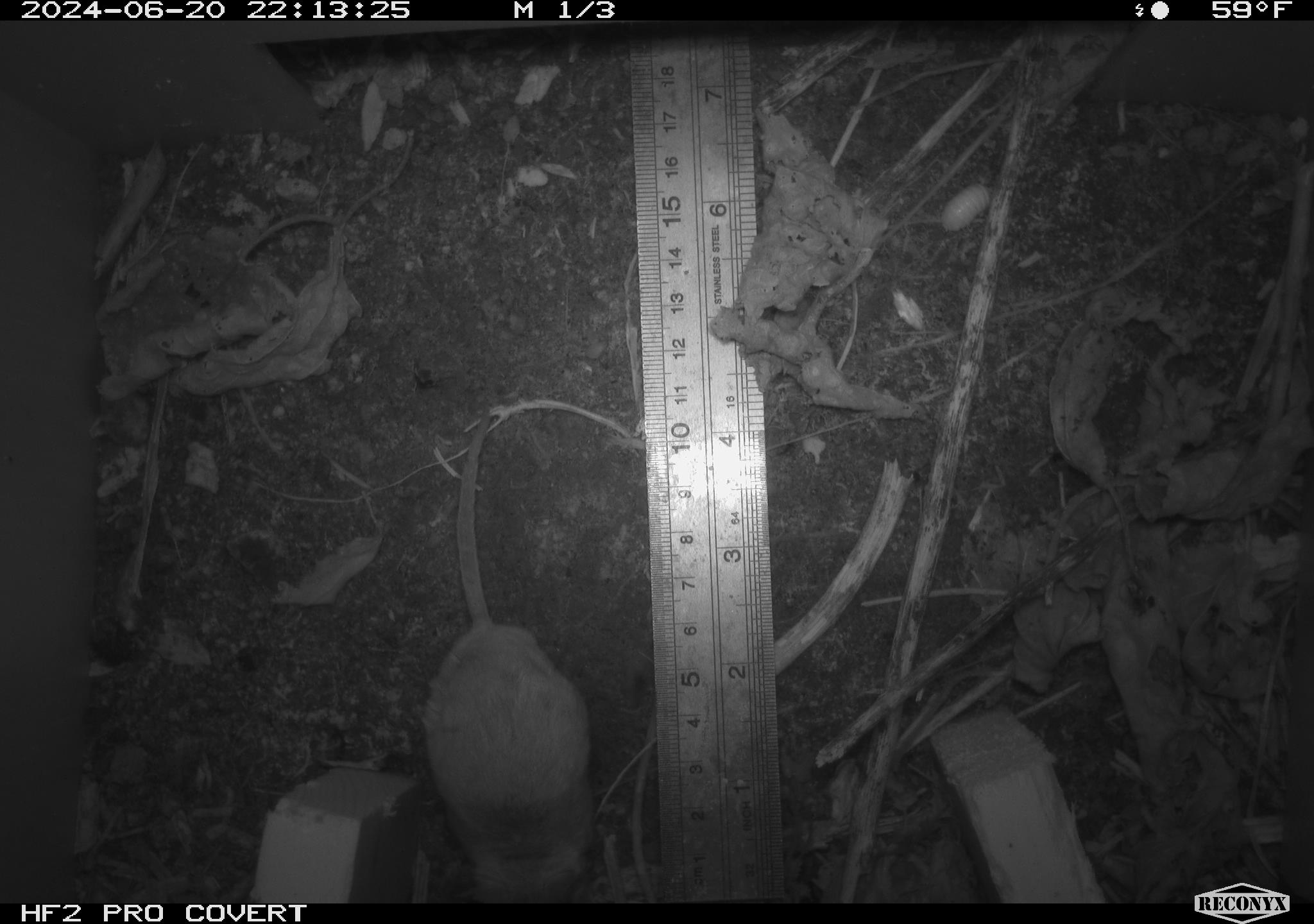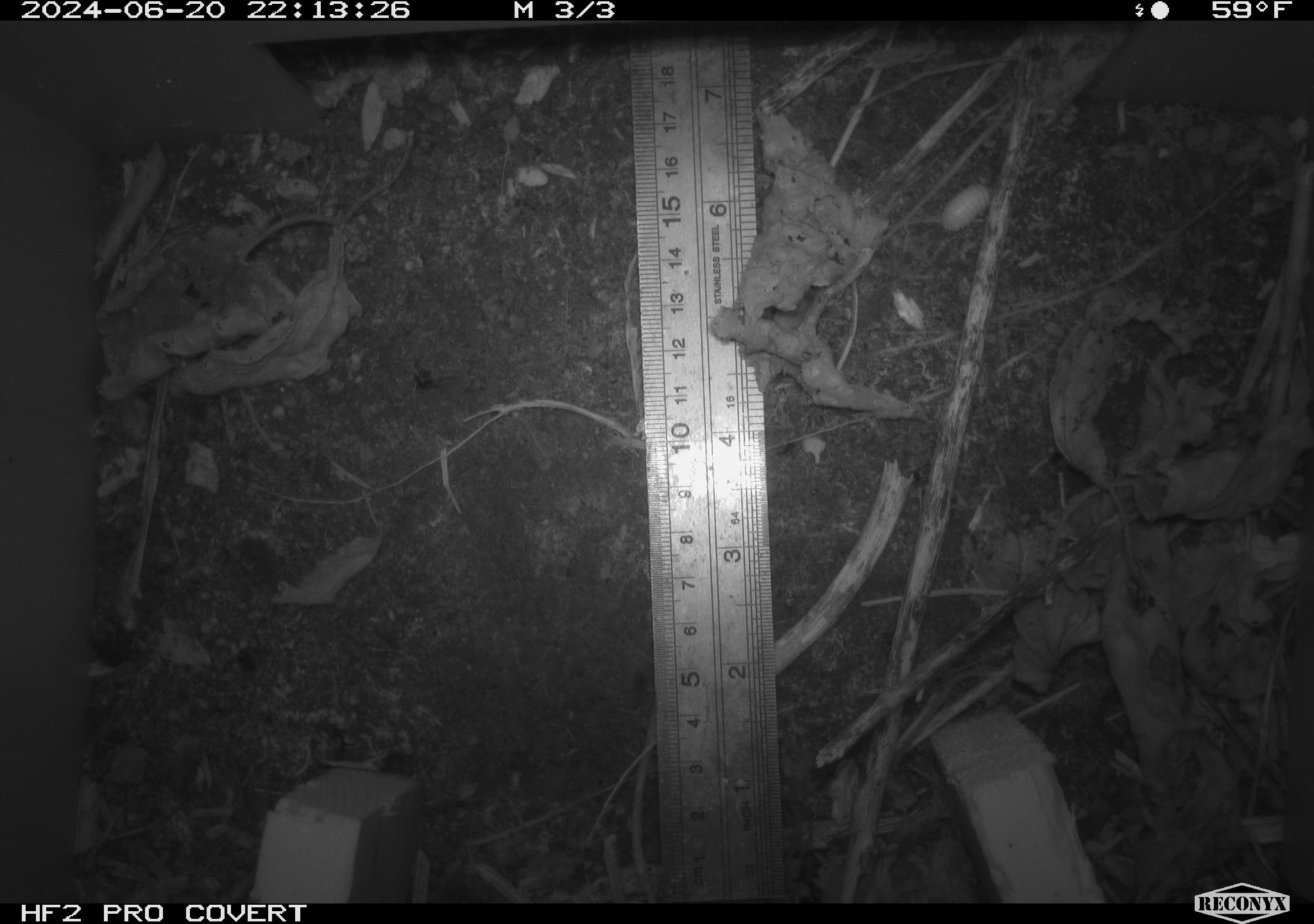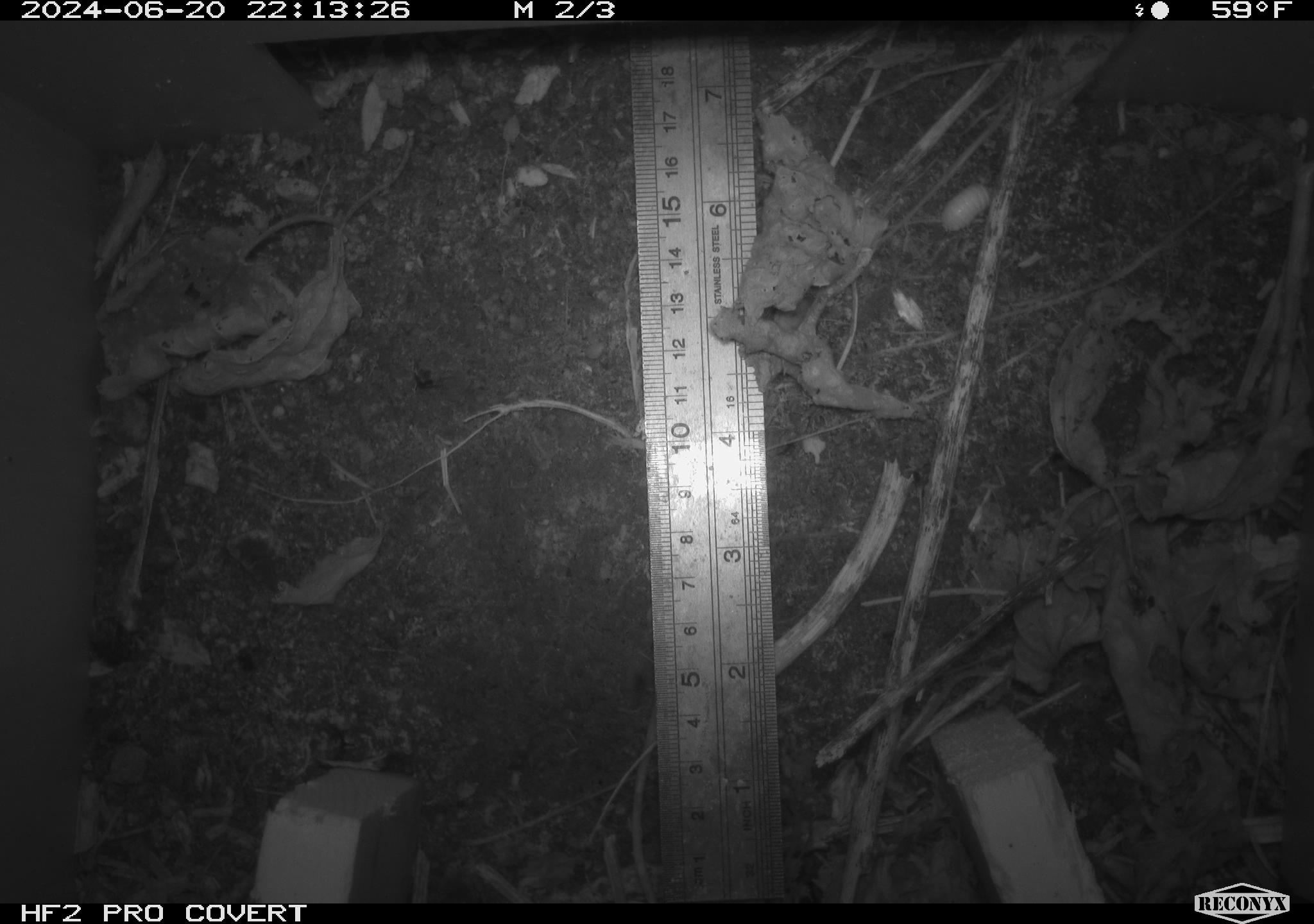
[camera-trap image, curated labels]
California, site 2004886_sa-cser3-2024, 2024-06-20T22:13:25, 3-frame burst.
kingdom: Animalia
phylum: Chordata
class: Mammalia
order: Rodentia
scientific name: Rodentia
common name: rodent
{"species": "rodent (Rodentia)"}